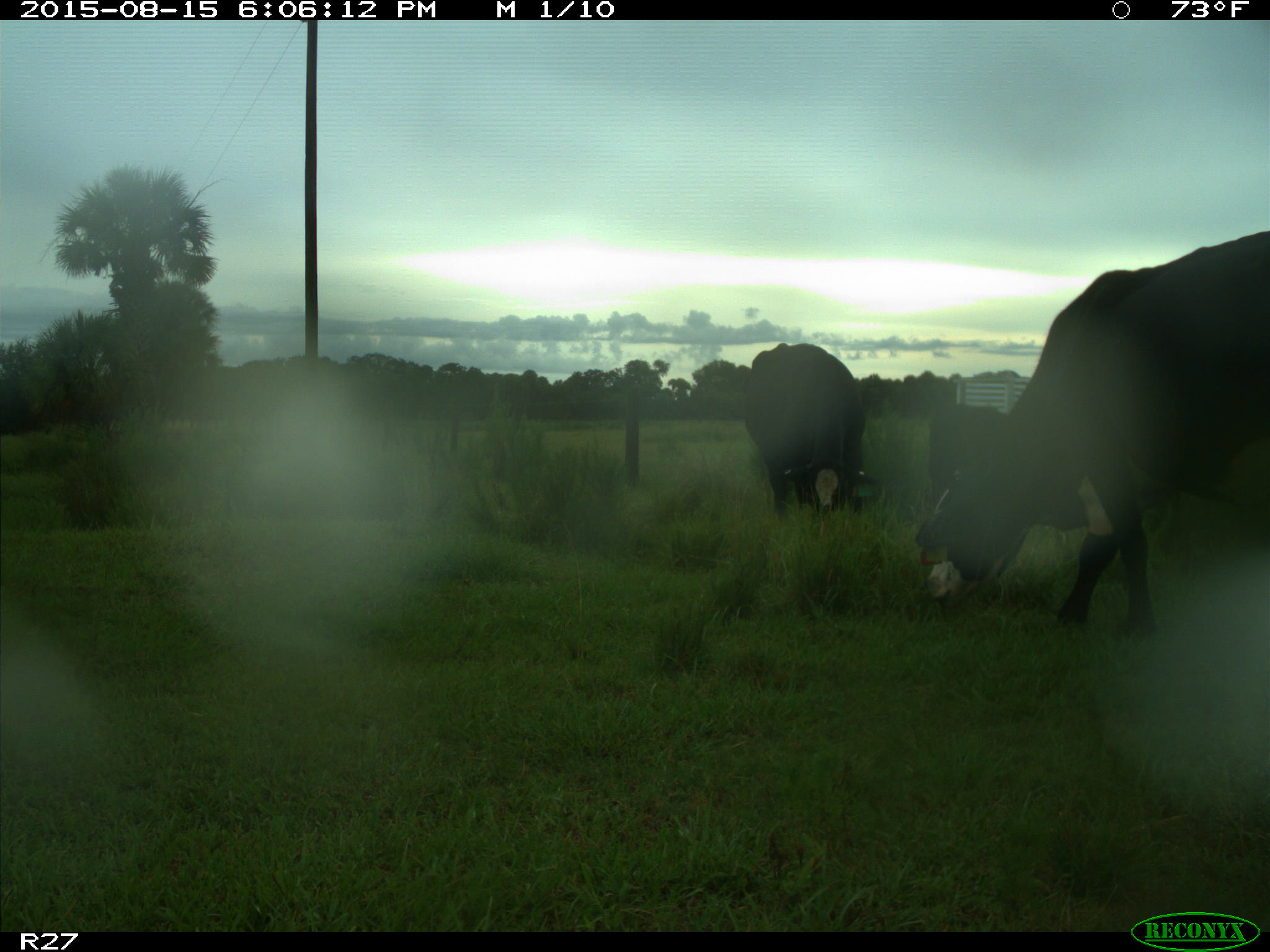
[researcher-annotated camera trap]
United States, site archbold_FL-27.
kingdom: Animalia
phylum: Chordata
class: Mammalia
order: Artiodactyla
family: Bovidae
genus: Bos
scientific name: Bos taurus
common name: domestic cow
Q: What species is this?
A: Bos taurus (domestic cow).